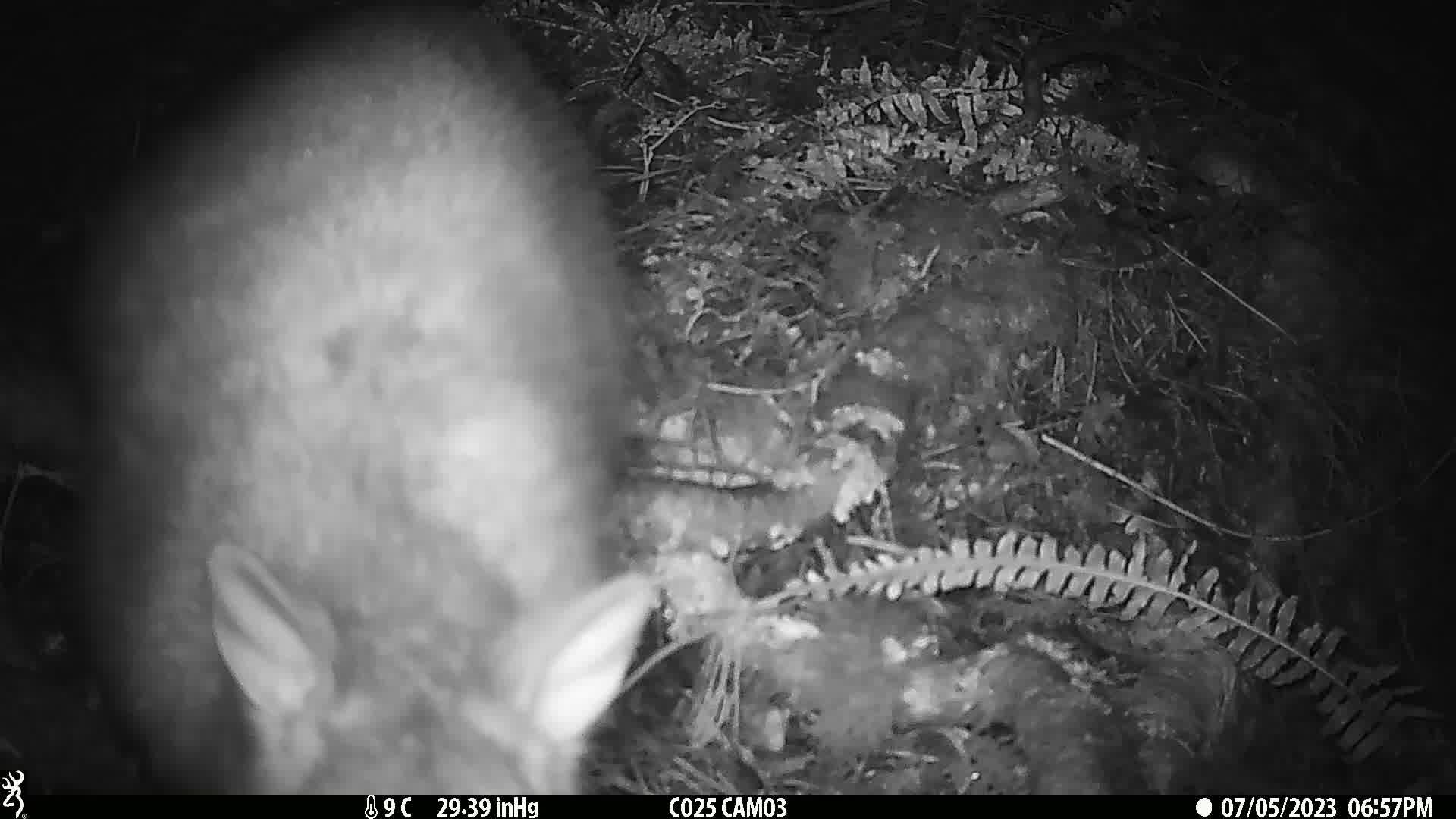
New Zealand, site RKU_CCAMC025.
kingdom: Animalia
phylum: Chordata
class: Mammalia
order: Diprotodontia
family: Phalangeridae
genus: Trichosurus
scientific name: Trichosurus vulpecula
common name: common brushtail possum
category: possum